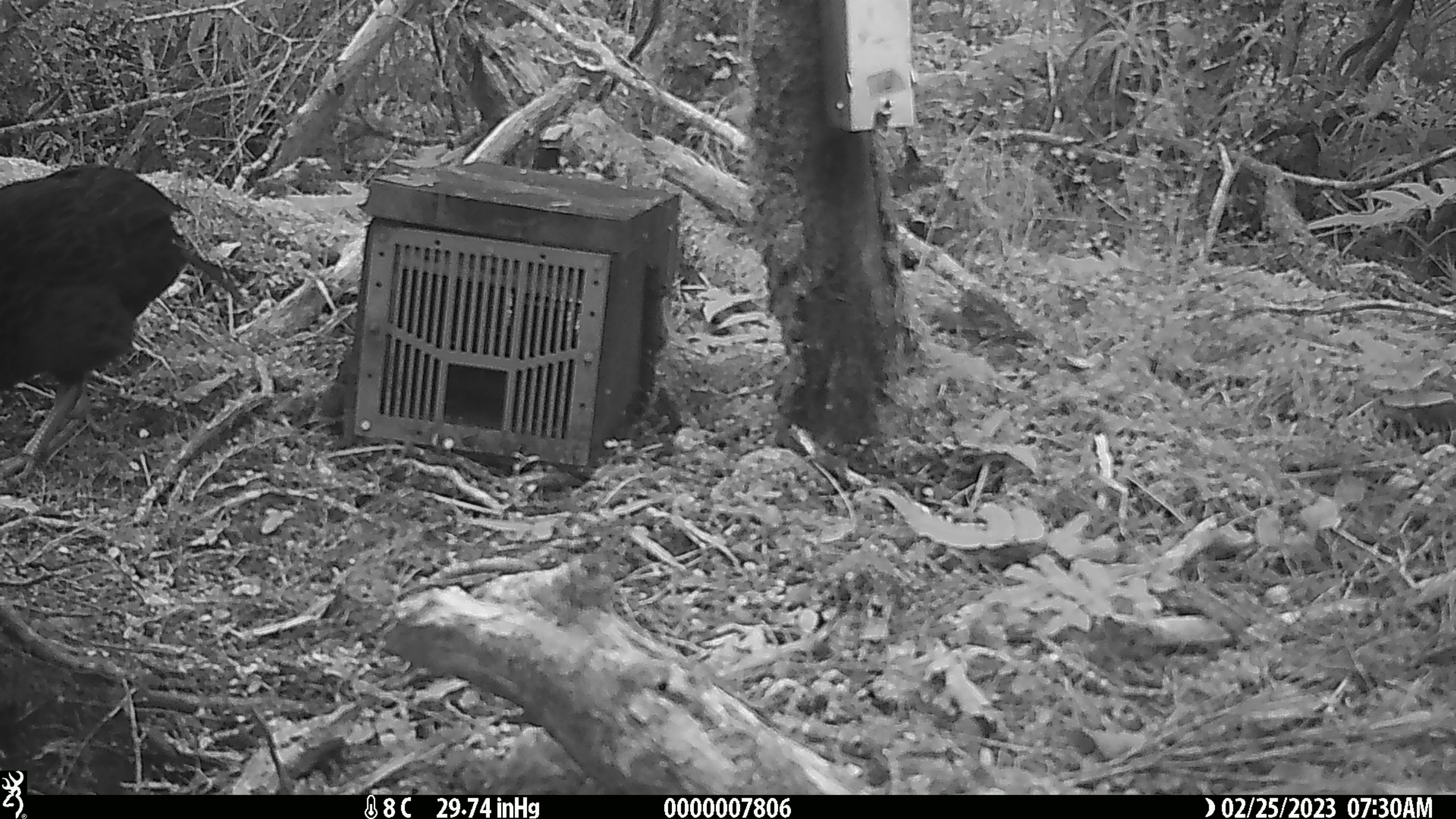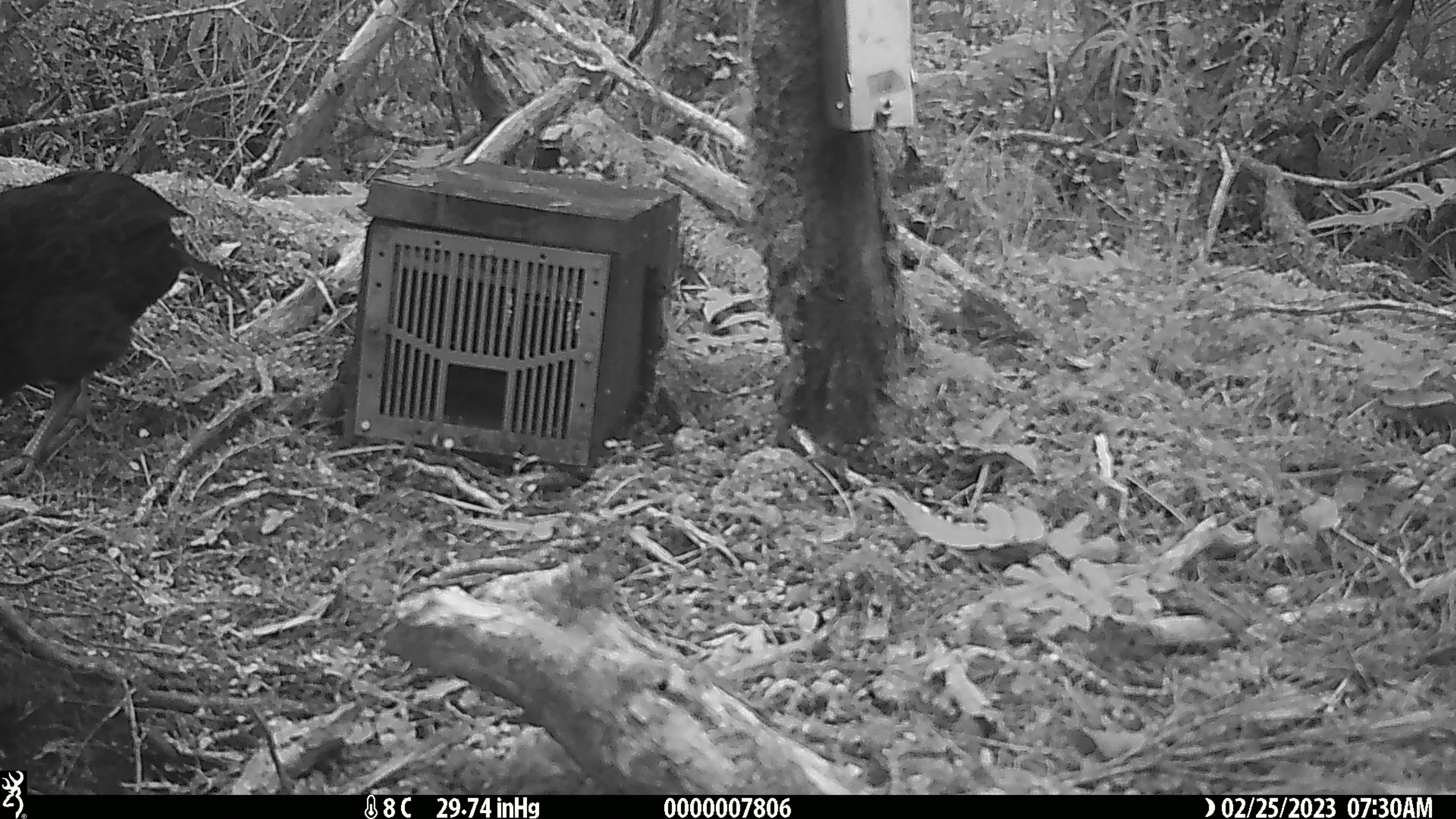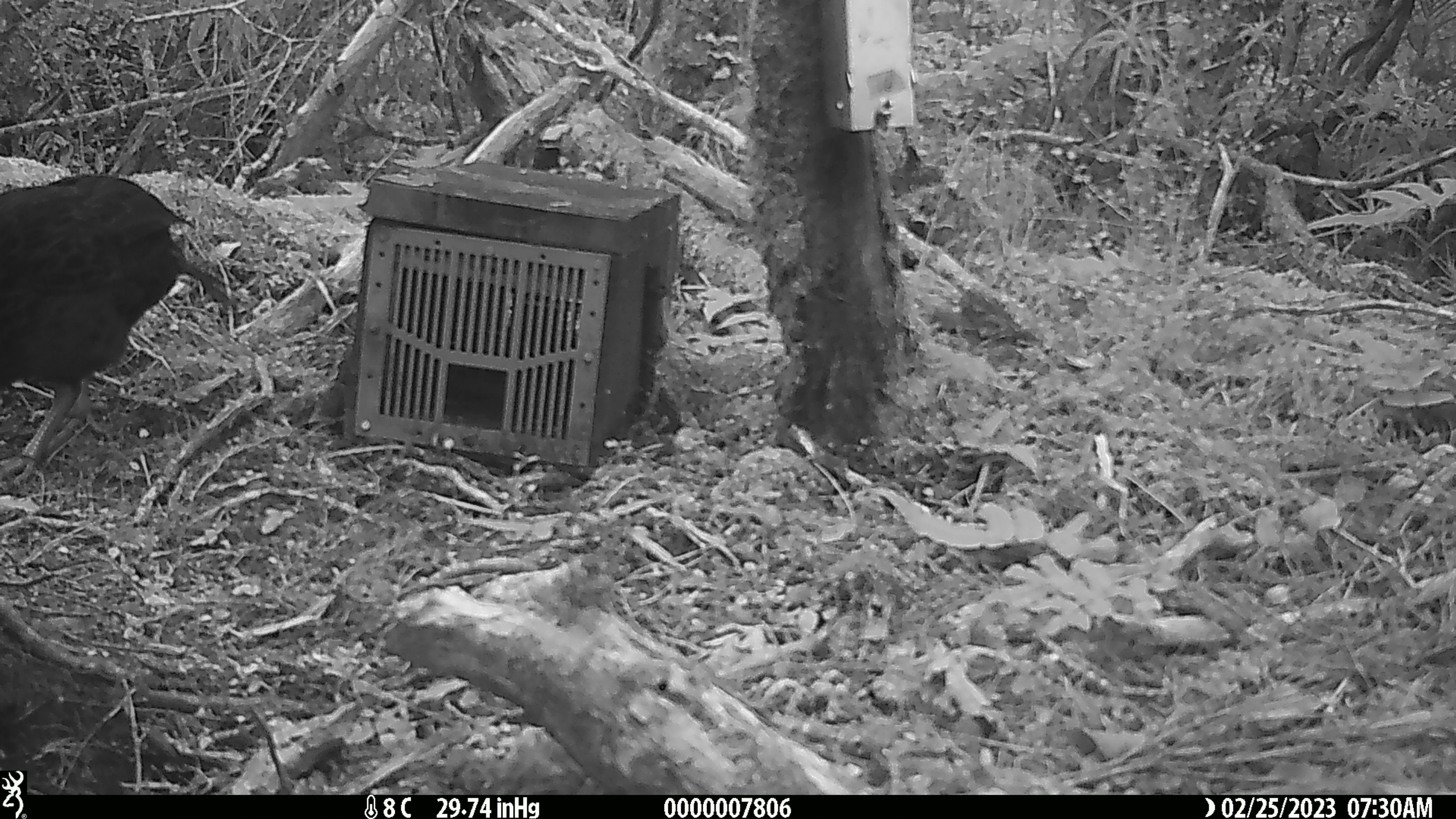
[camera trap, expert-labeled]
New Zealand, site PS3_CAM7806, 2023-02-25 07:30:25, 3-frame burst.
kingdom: Animalia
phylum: Chordata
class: Aves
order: Gruiformes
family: Rallidae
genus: Gallirallus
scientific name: Gallirallus australis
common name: weka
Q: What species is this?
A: Weka (Gallirallus australis).